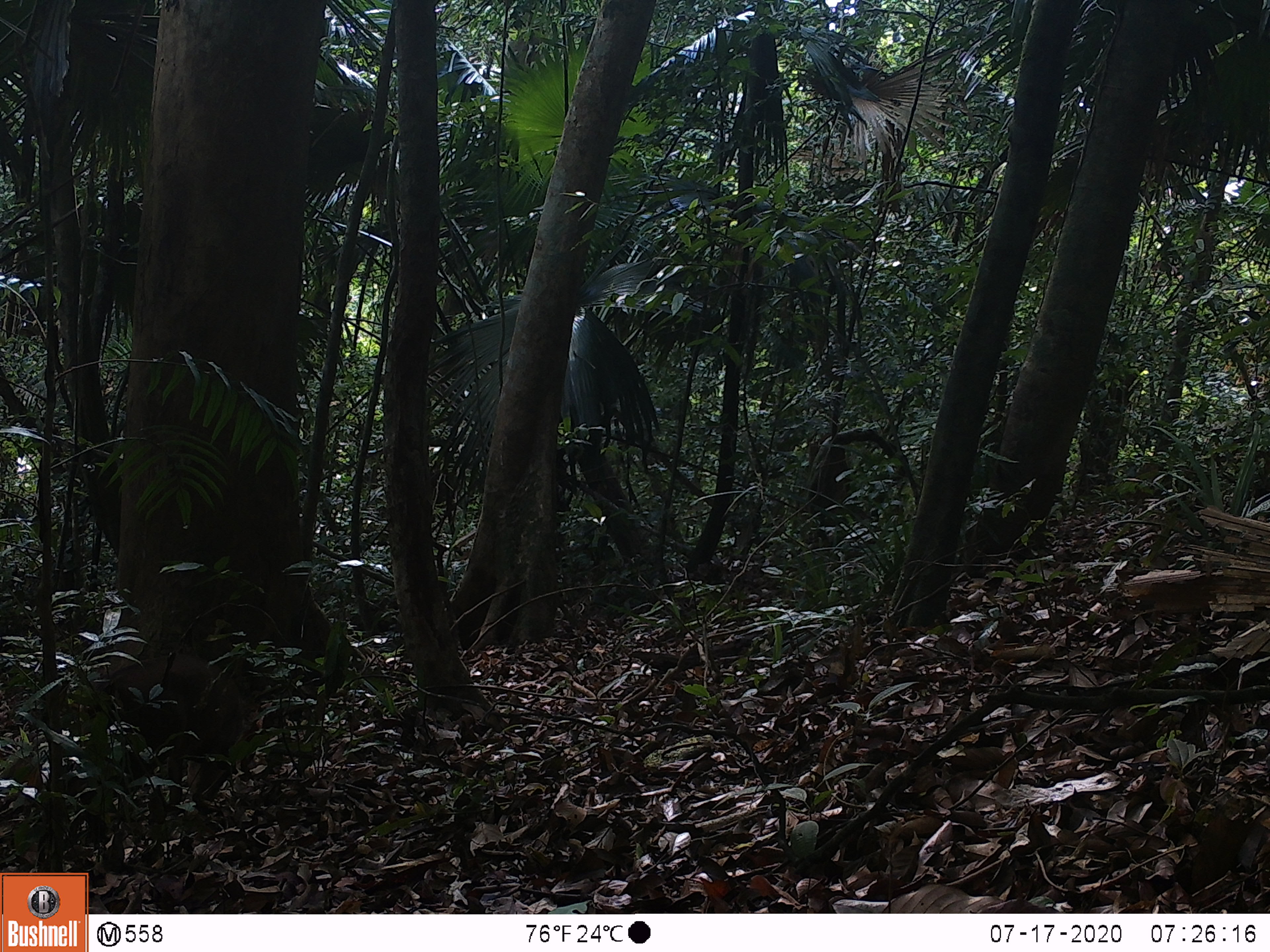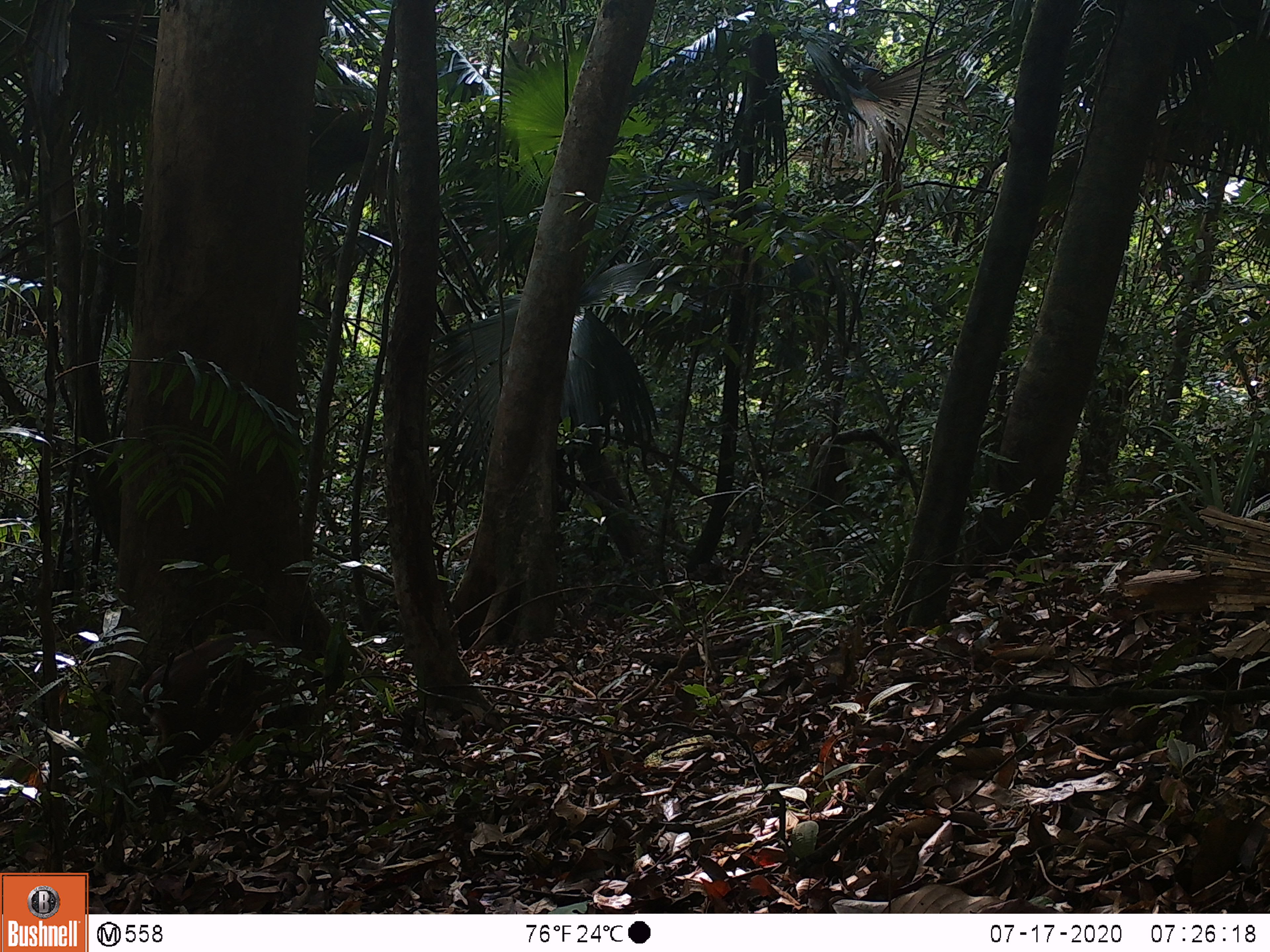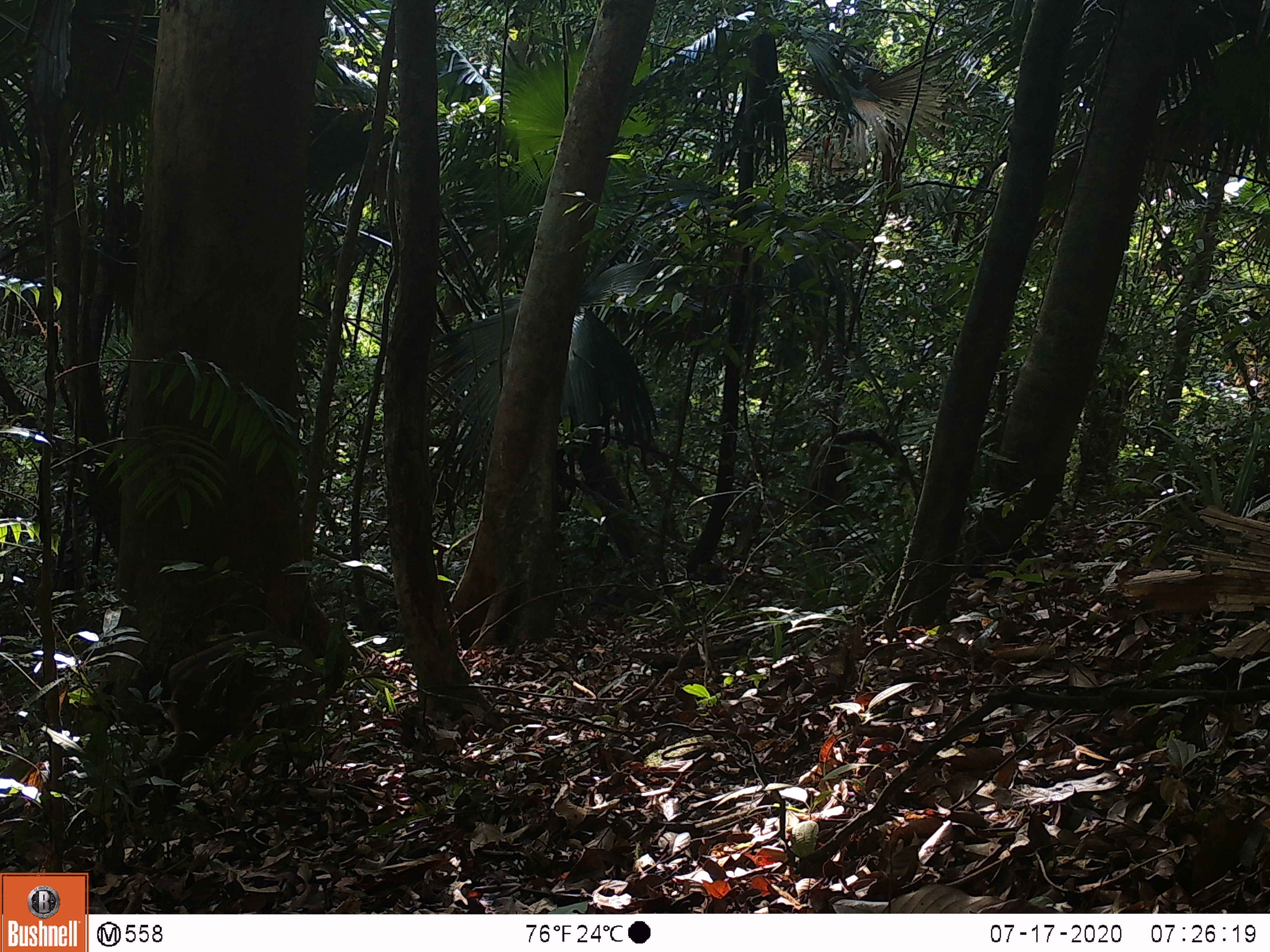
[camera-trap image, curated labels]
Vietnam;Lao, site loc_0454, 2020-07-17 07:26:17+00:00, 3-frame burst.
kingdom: Animalia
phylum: Chordata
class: Mammalia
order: Artiodactyla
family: Cervidae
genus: Muntiacus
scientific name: Muntiacus vuquangensis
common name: large-antlered muntjac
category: large antlered muntjac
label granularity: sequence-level